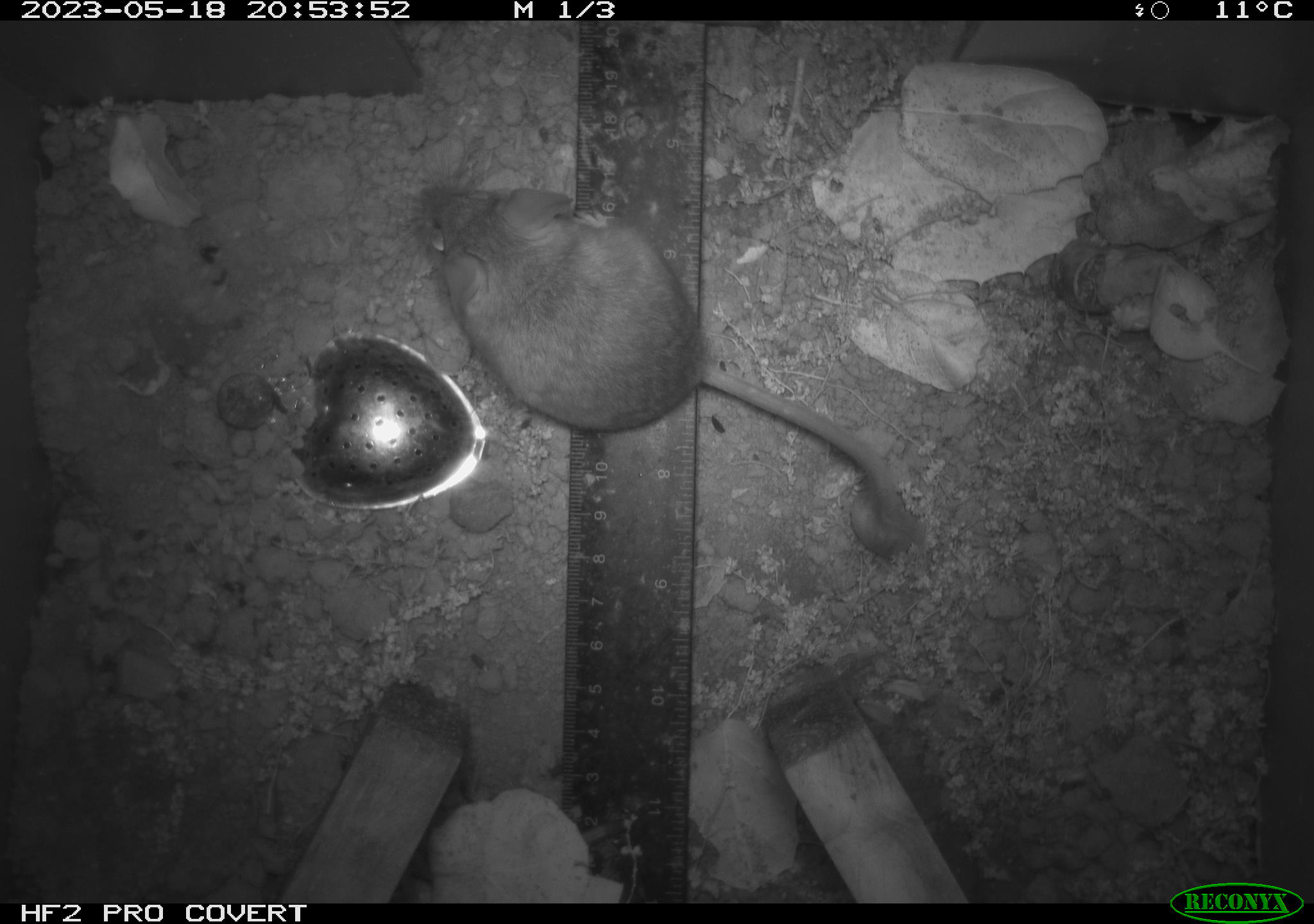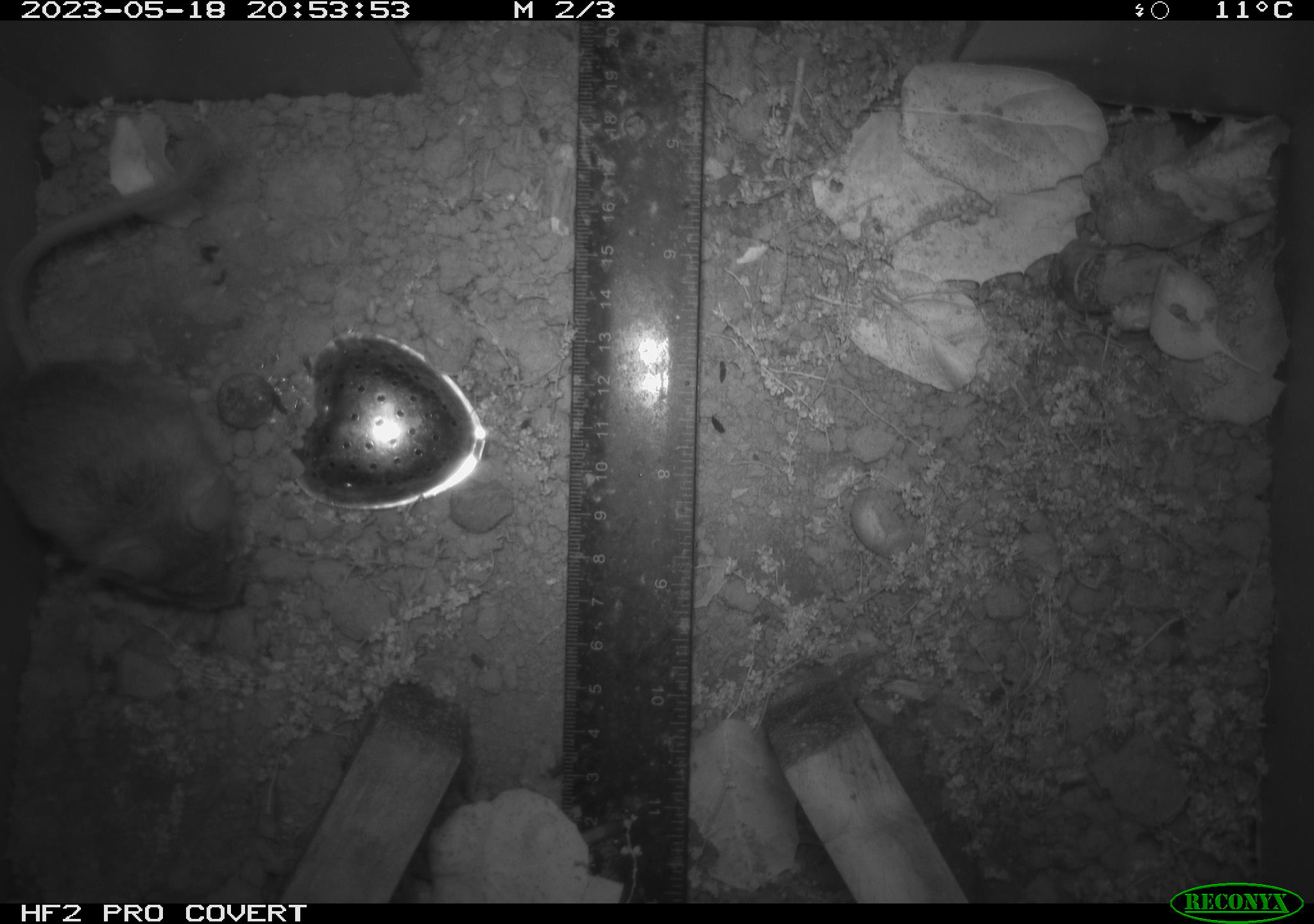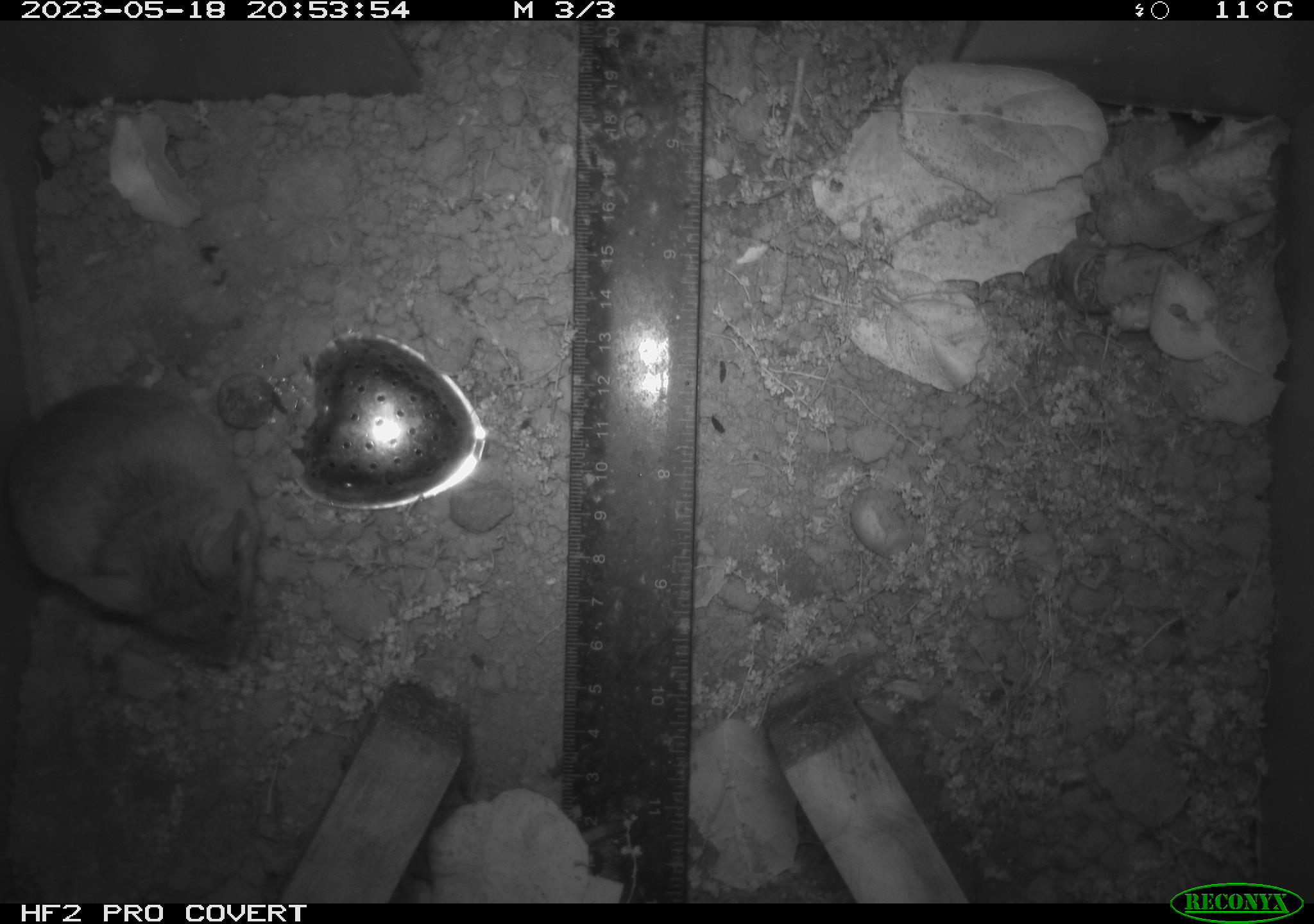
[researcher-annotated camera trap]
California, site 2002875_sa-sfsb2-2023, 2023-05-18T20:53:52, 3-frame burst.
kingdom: Animalia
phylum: Chordata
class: Mammalia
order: Rodentia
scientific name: Rodentia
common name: mouse species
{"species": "mouse species (Rodentia)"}